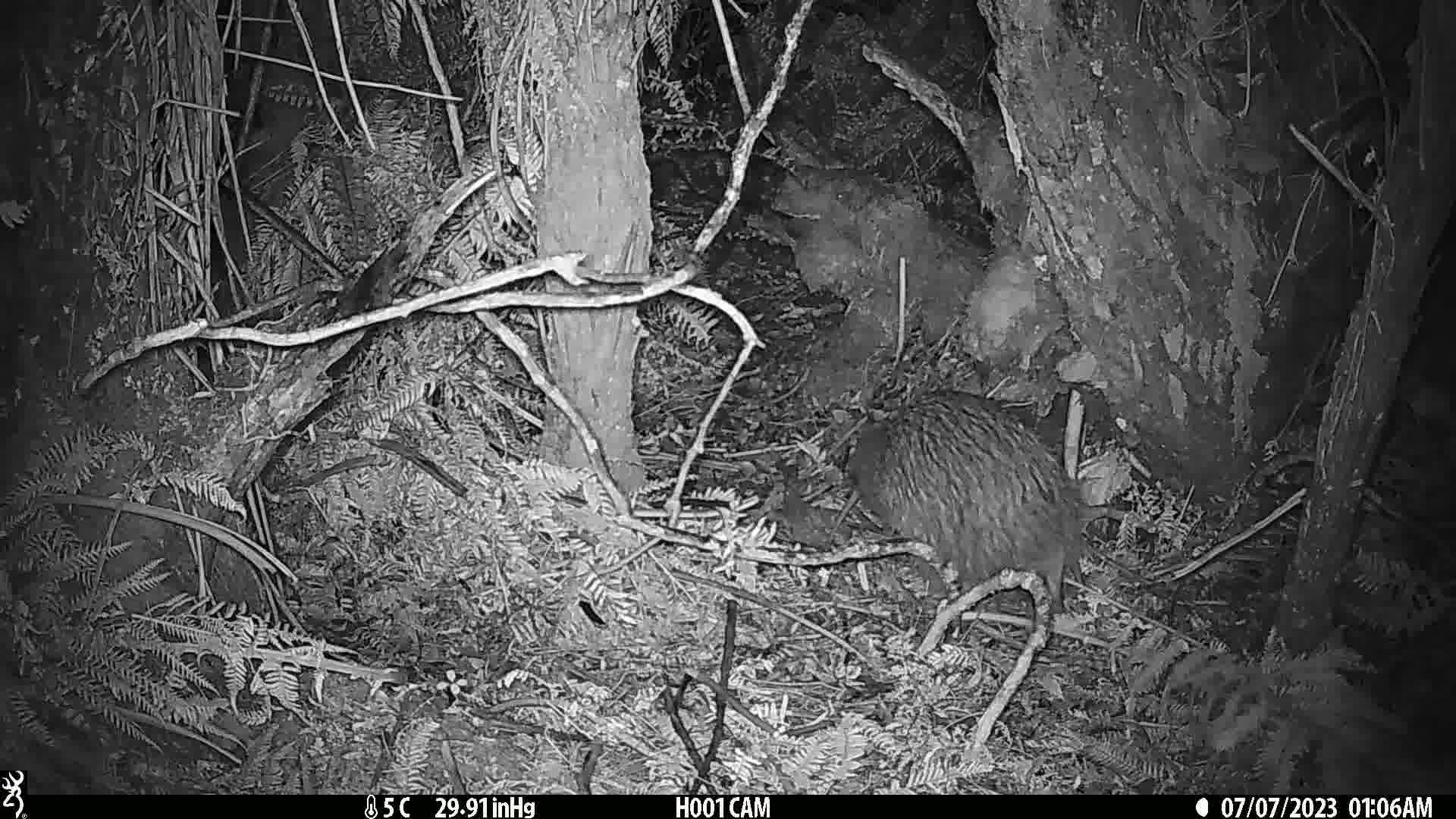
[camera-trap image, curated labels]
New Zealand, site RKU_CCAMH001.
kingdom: Animalia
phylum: Chordata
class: Aves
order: Apterygiformes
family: Apterygidae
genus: Apteryx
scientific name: Apteryx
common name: kiwi